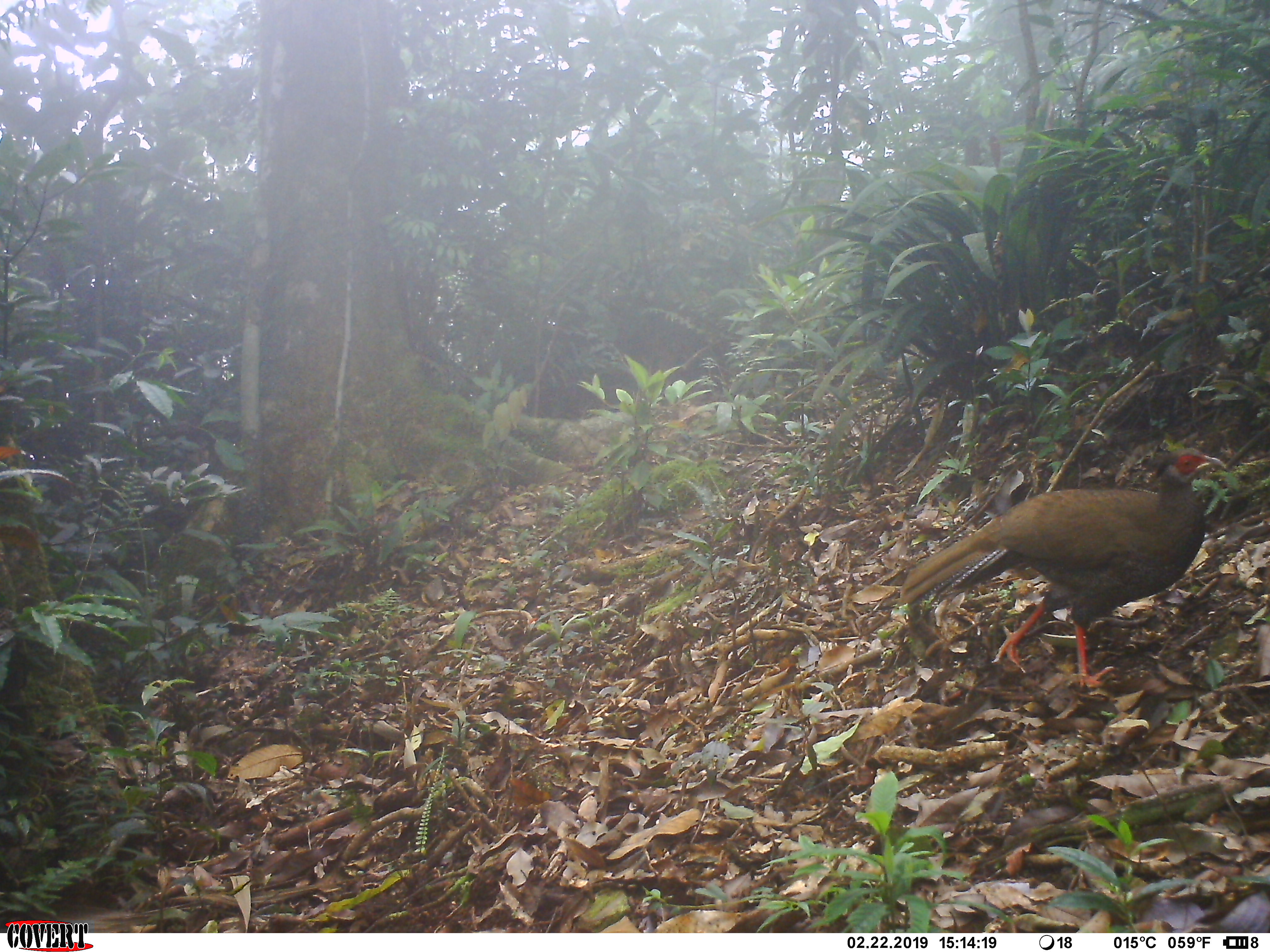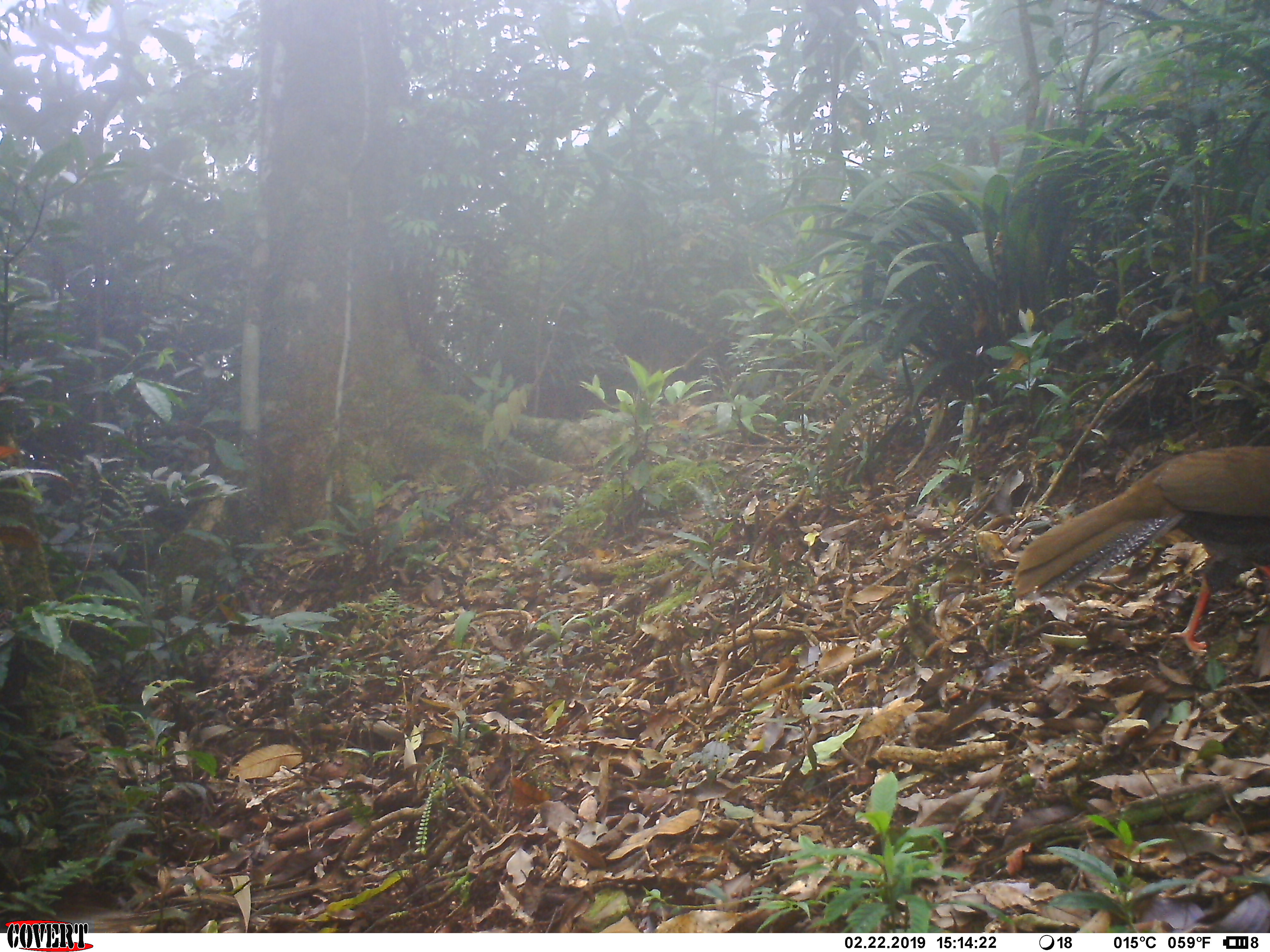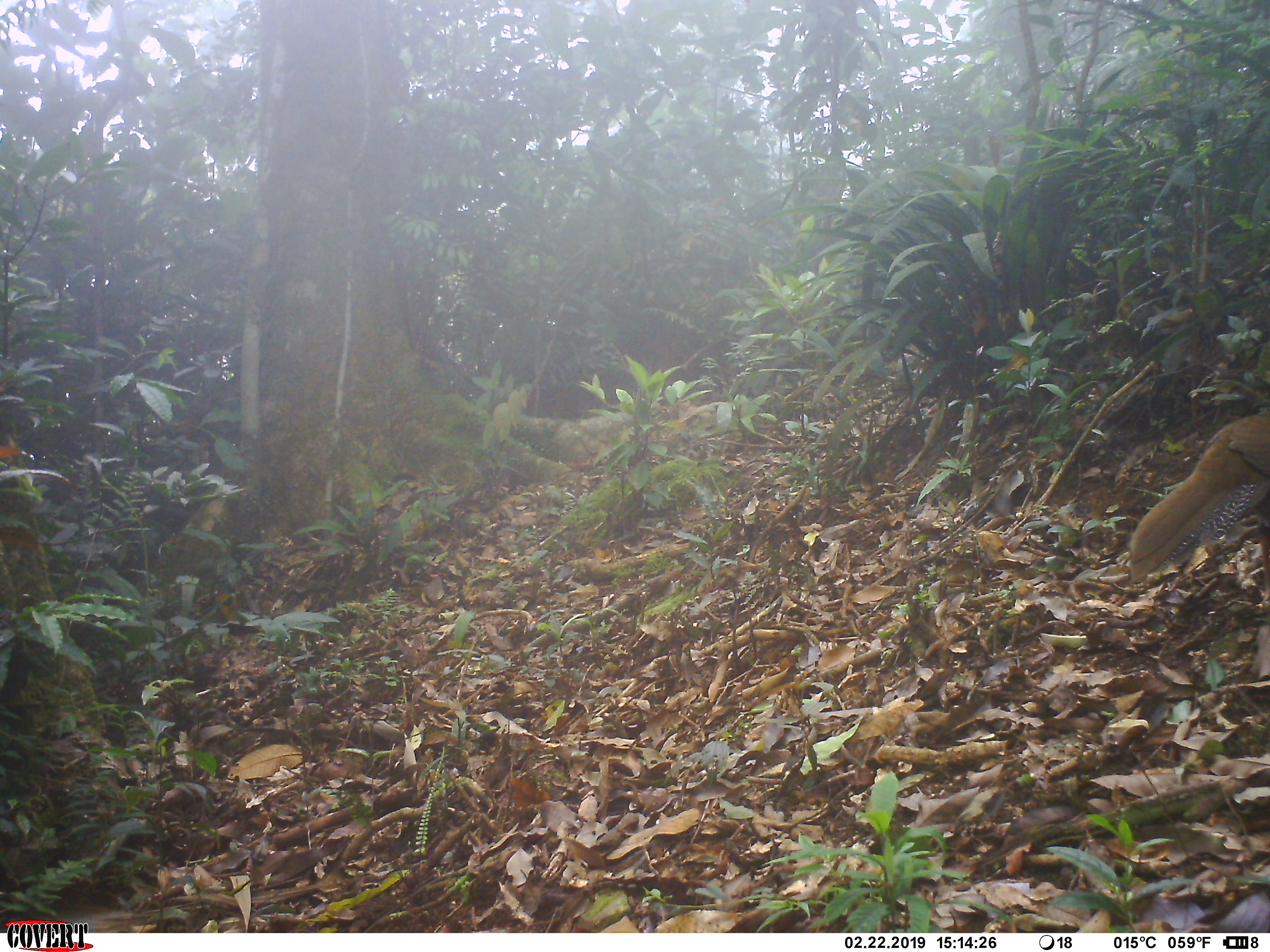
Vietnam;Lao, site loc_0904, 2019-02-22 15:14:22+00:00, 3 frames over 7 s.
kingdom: Animalia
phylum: Chordata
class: Aves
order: Galliformes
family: Phasianidae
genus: Lophura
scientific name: Lophura nycthemera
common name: silver pheasant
Silver pheasant (Lophura nycthemera). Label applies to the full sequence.